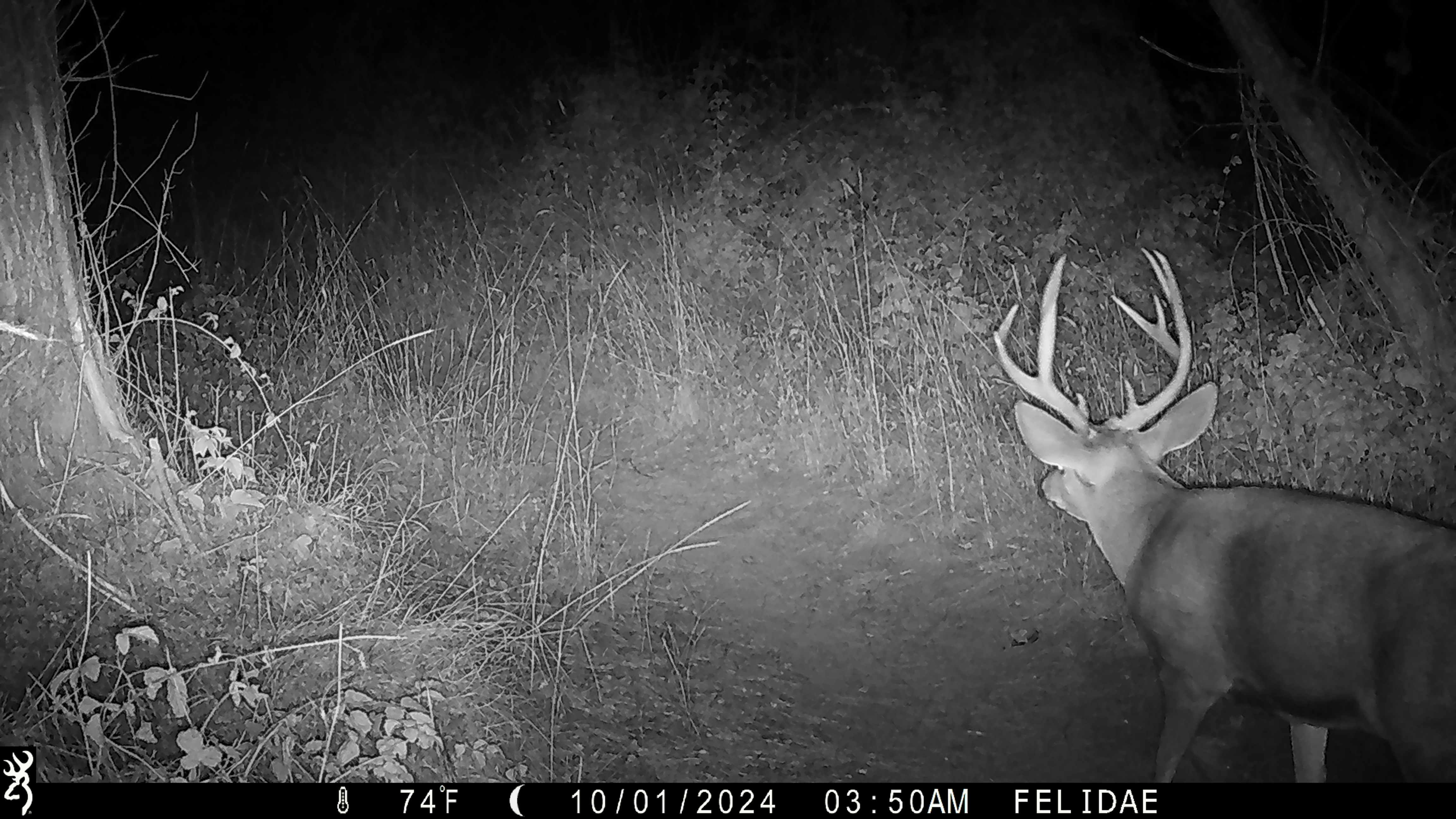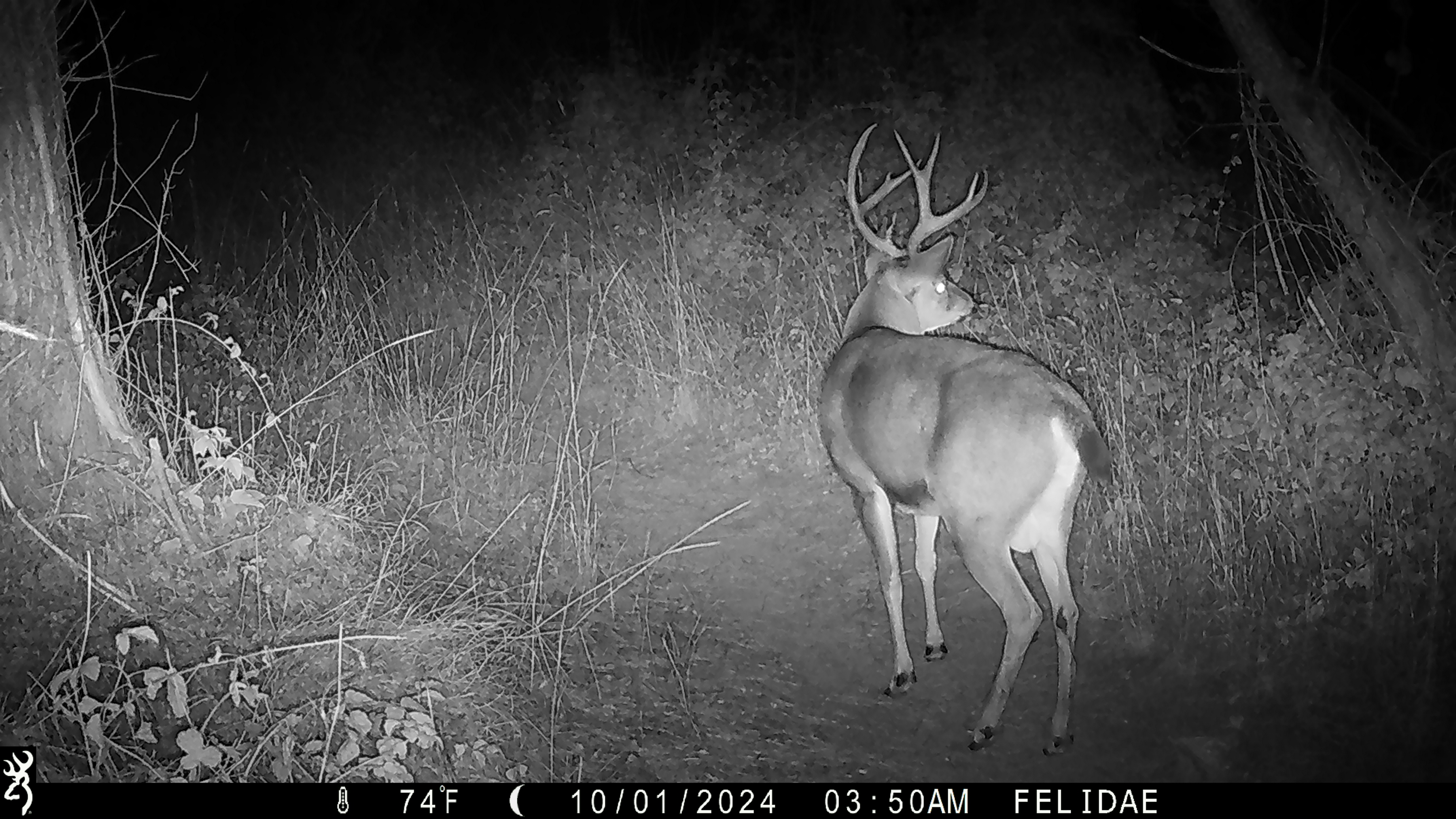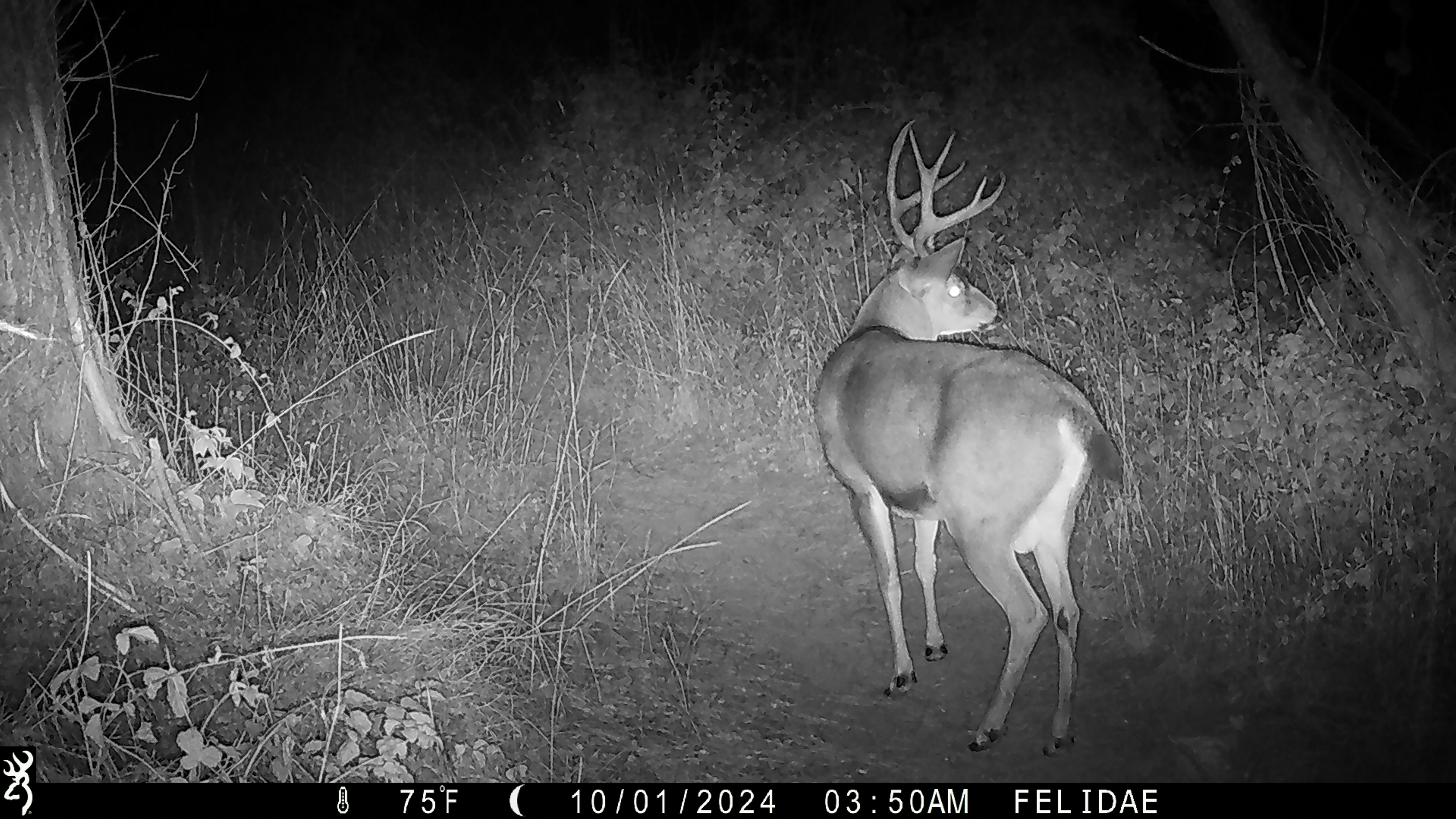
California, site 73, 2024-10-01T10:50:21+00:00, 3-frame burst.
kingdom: Animalia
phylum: Chordata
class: Mammalia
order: Artiodactyla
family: Cervidae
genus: Odocoileus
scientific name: Odocoileus hemionus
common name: mule deer